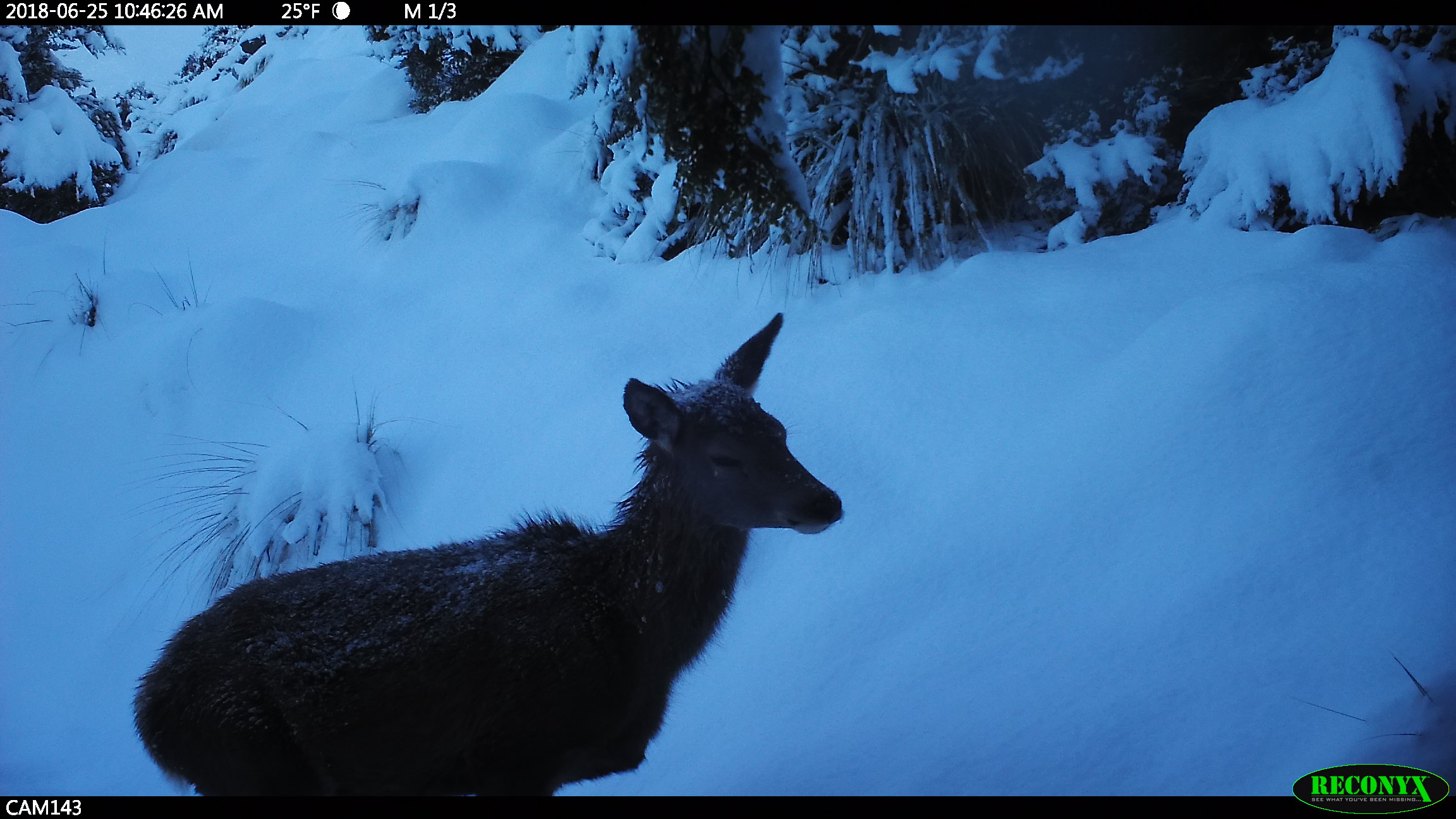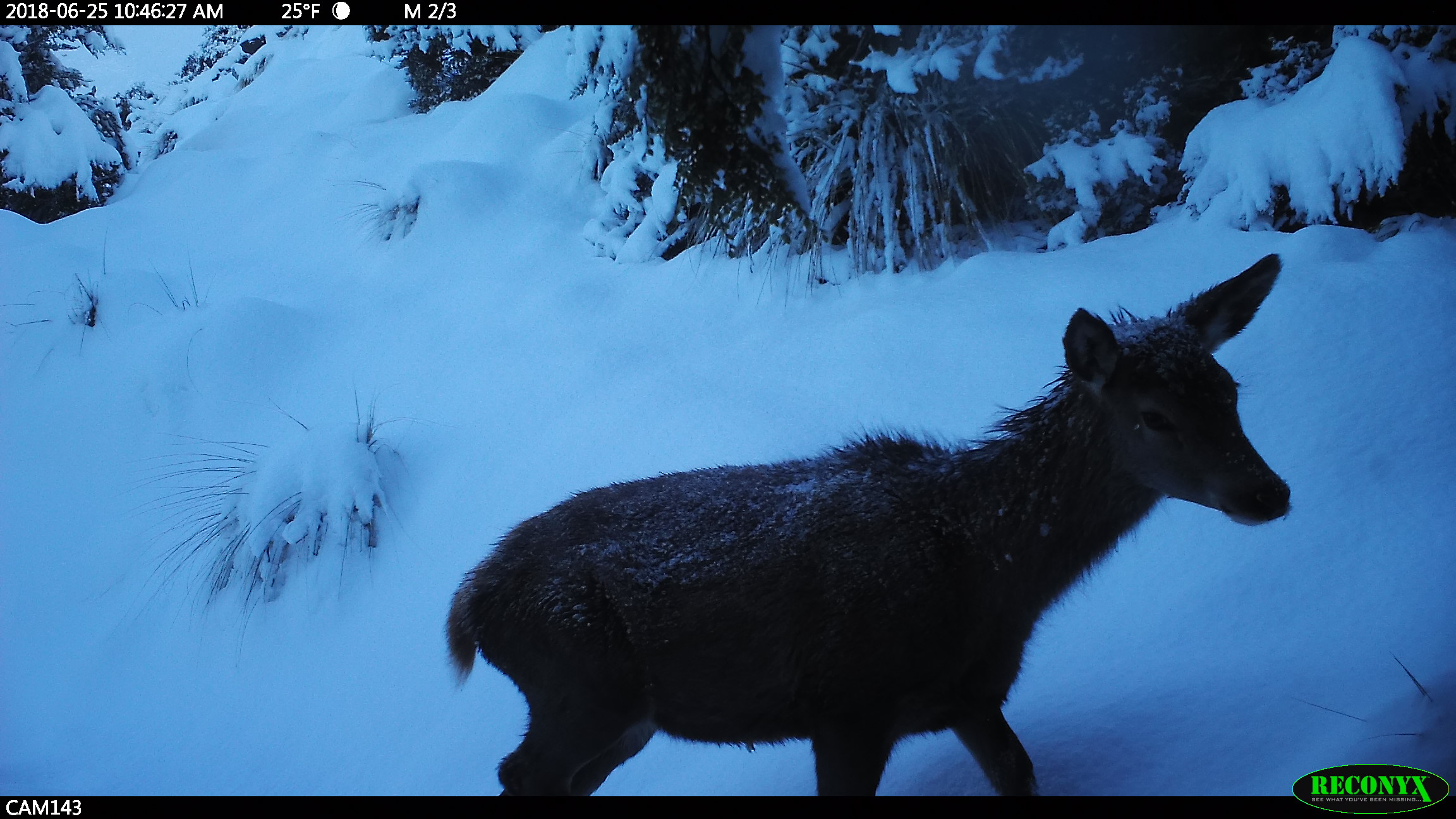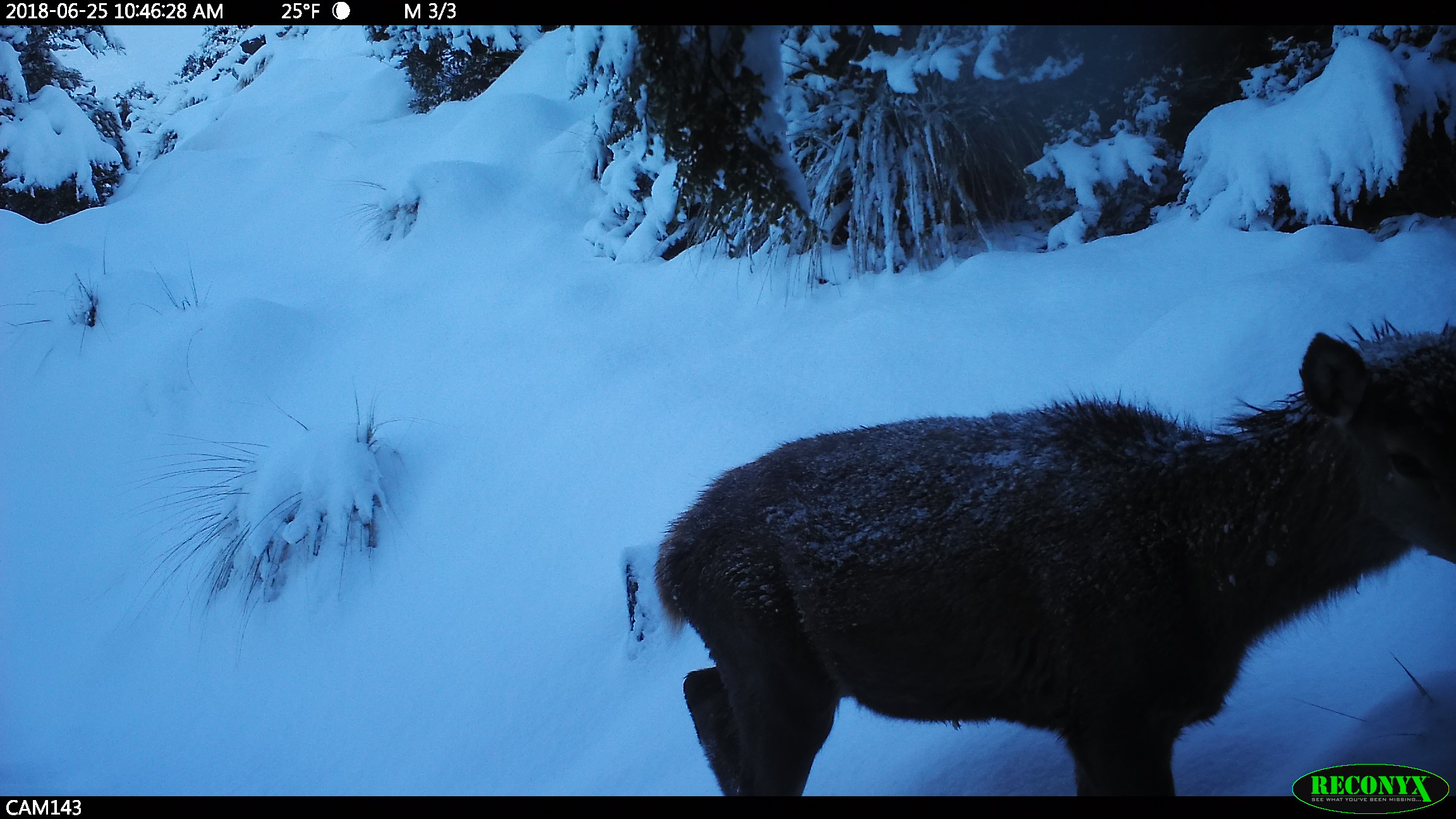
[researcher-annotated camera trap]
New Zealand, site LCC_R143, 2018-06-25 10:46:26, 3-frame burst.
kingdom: Animalia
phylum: Chordata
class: Mammalia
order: Artiodactyla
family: Cervidae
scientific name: Cervidae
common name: deer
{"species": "deer (Cervidae)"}